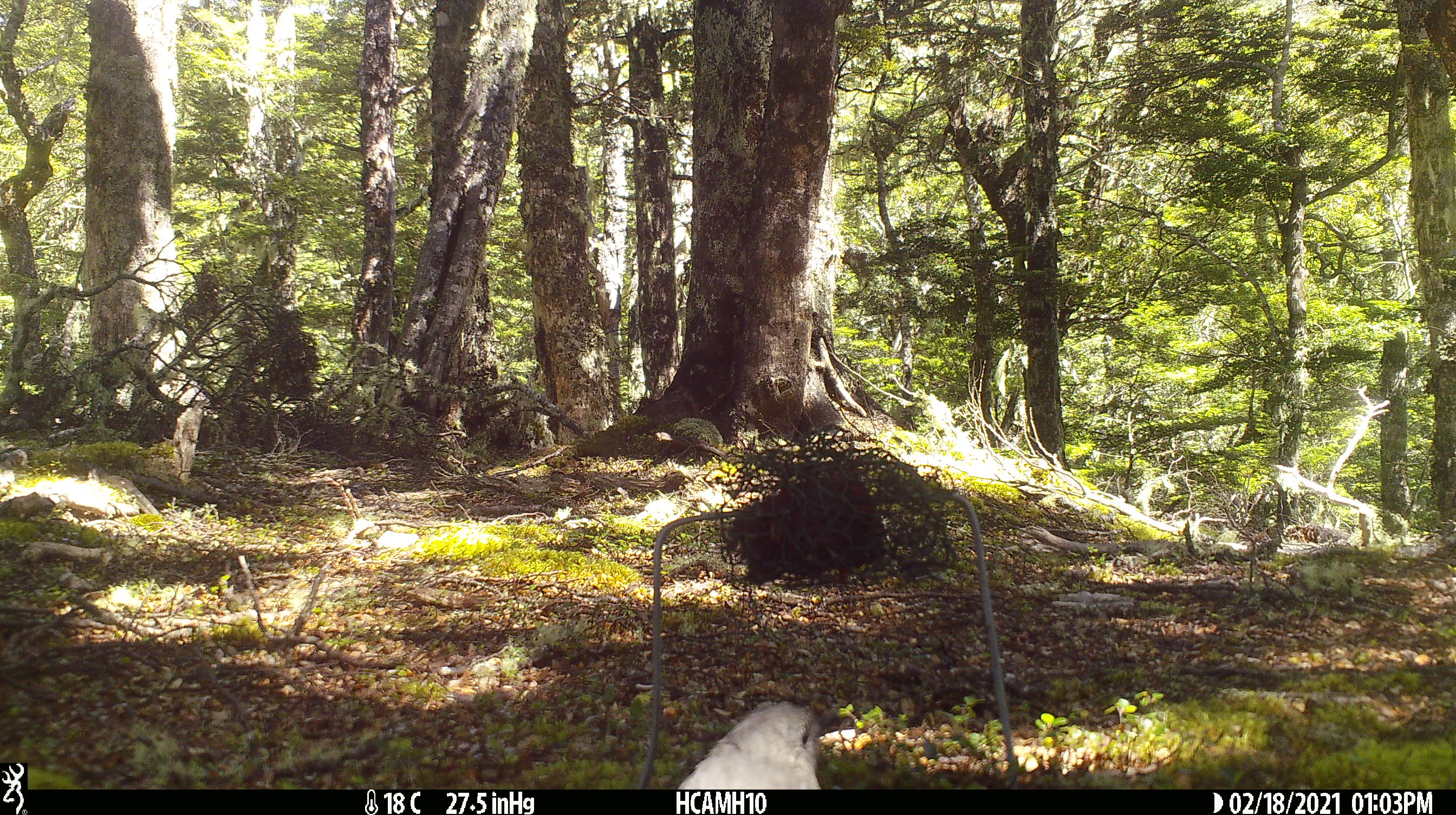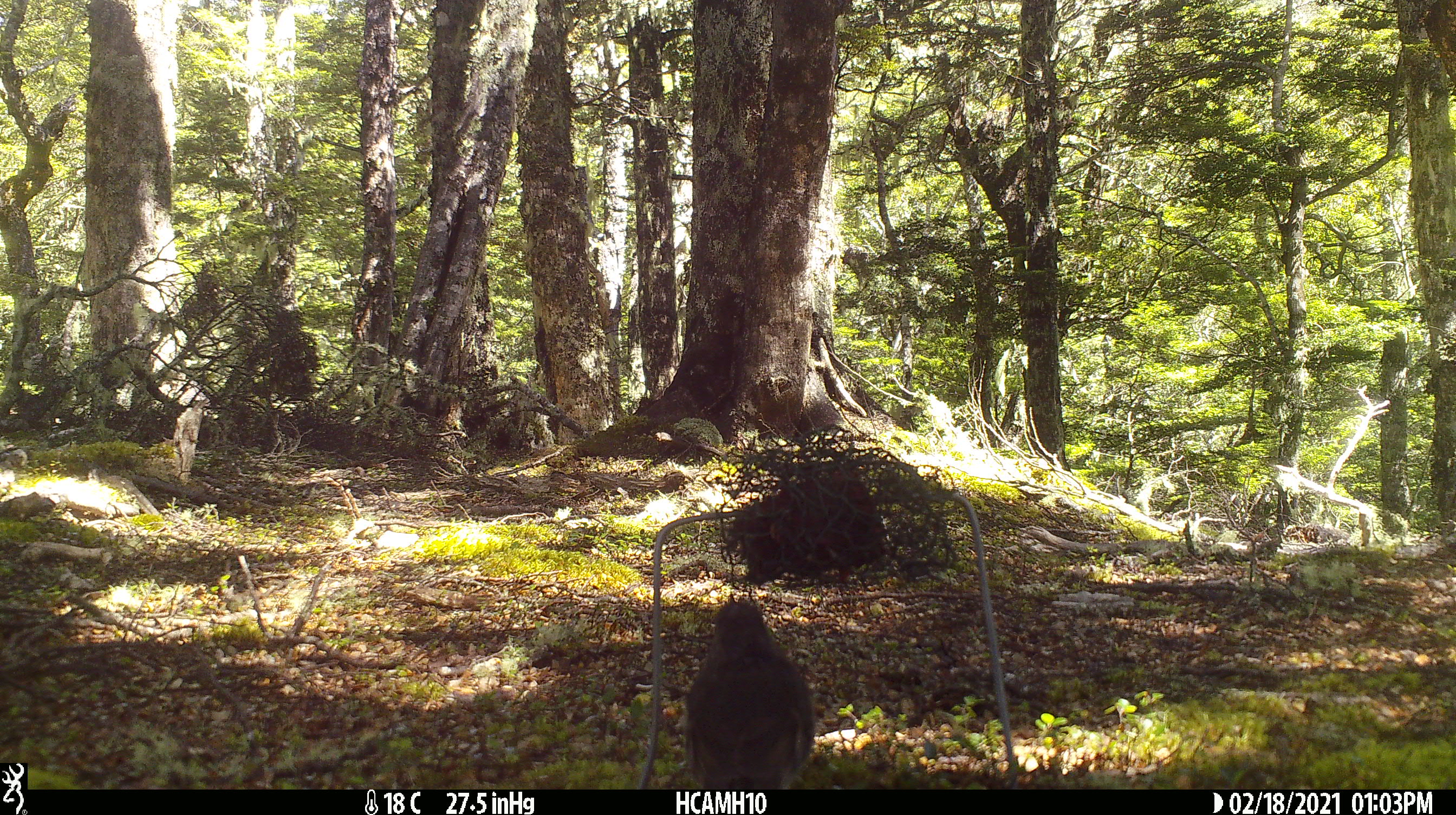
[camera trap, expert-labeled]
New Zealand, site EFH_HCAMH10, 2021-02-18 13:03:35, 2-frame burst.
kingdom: Animalia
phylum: Chordata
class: Aves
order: Passeriformes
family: Petroicidae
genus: Petroica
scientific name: Petroica australis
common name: new zealand robin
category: robin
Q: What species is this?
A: Robin (new zealand robin) (Petroica australis).